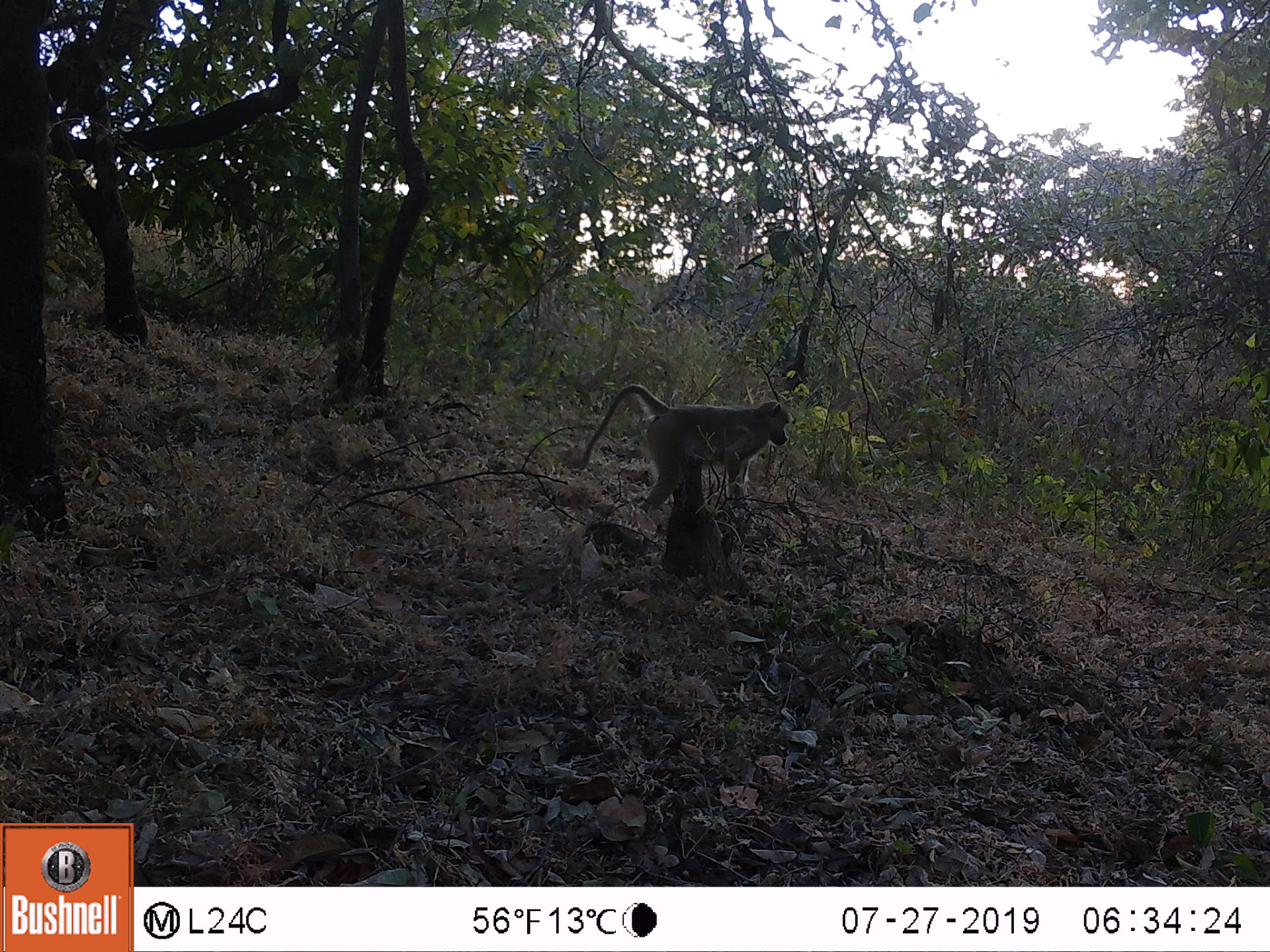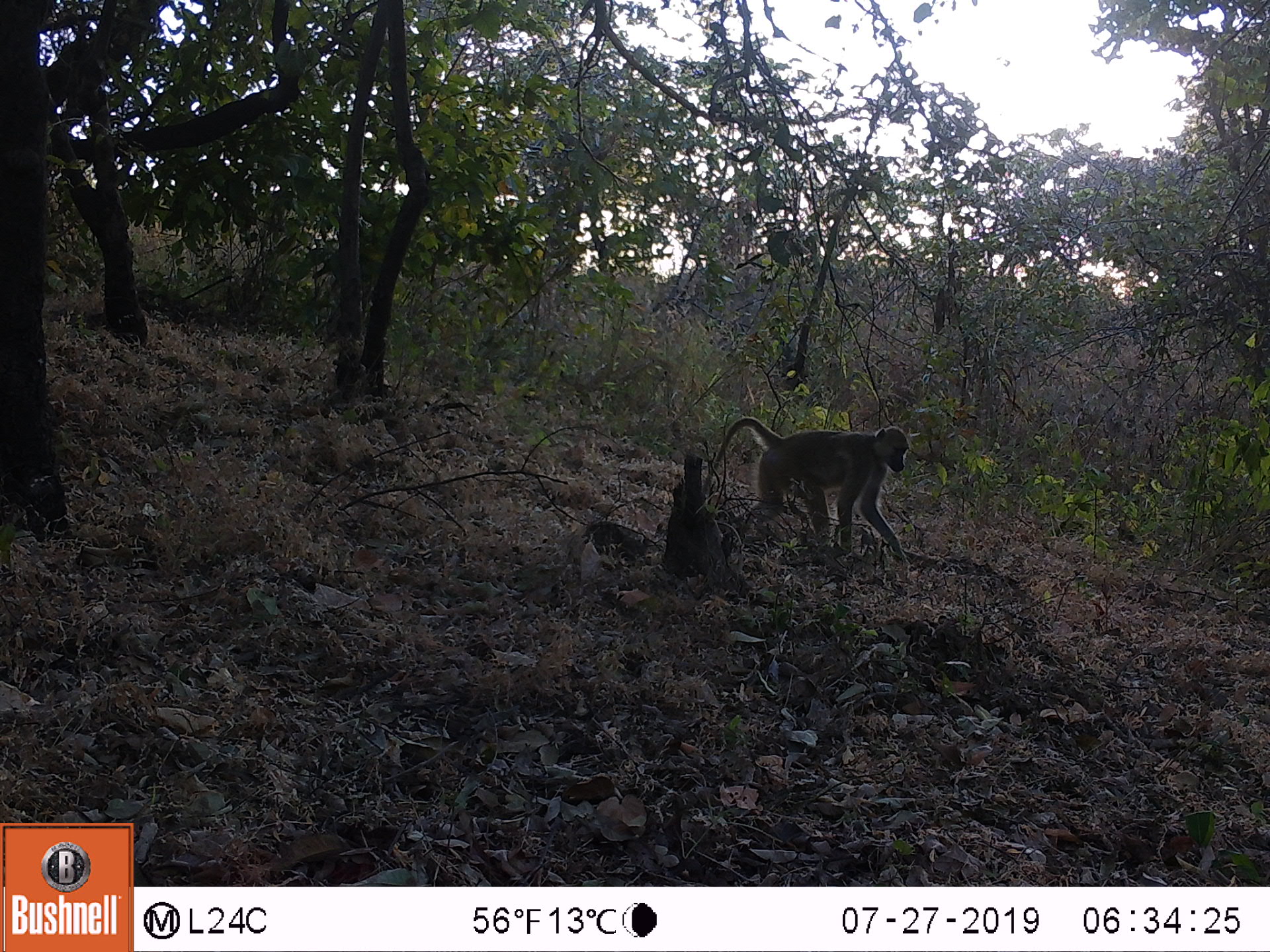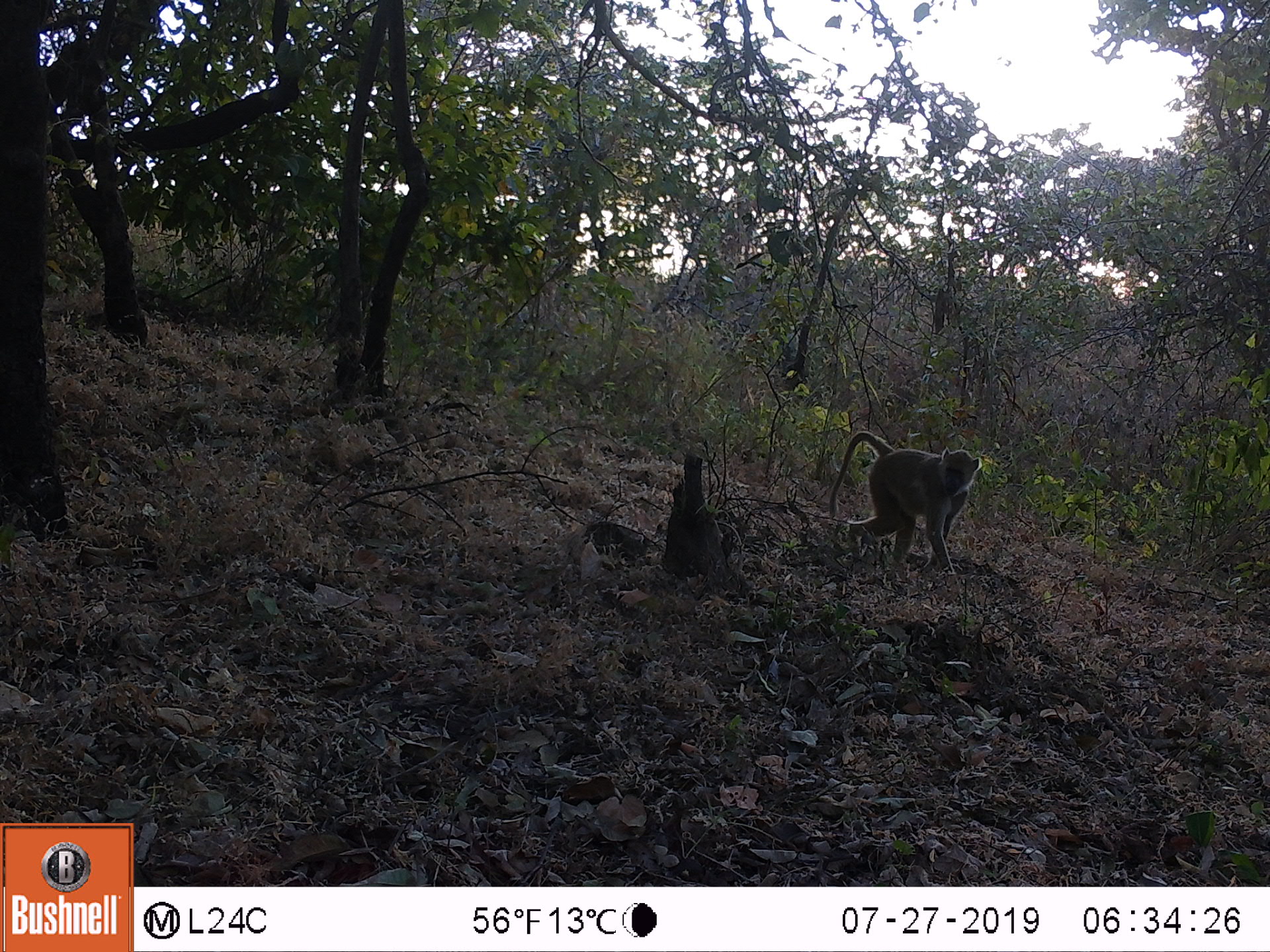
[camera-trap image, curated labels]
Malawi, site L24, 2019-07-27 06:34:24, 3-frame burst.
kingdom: Animalia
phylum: Chordata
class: Mammalia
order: Primates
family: Cercopithecidae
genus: Papio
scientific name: Papio cynocephalus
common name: yellow baboon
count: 1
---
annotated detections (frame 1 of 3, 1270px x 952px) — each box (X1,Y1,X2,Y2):
yellow baboon: (582,382,789,513)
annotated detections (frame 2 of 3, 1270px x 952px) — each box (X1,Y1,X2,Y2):
yellow baboon: (700,421,912,559)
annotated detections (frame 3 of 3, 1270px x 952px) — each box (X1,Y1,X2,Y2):
yellow baboon: (823,431,986,579)